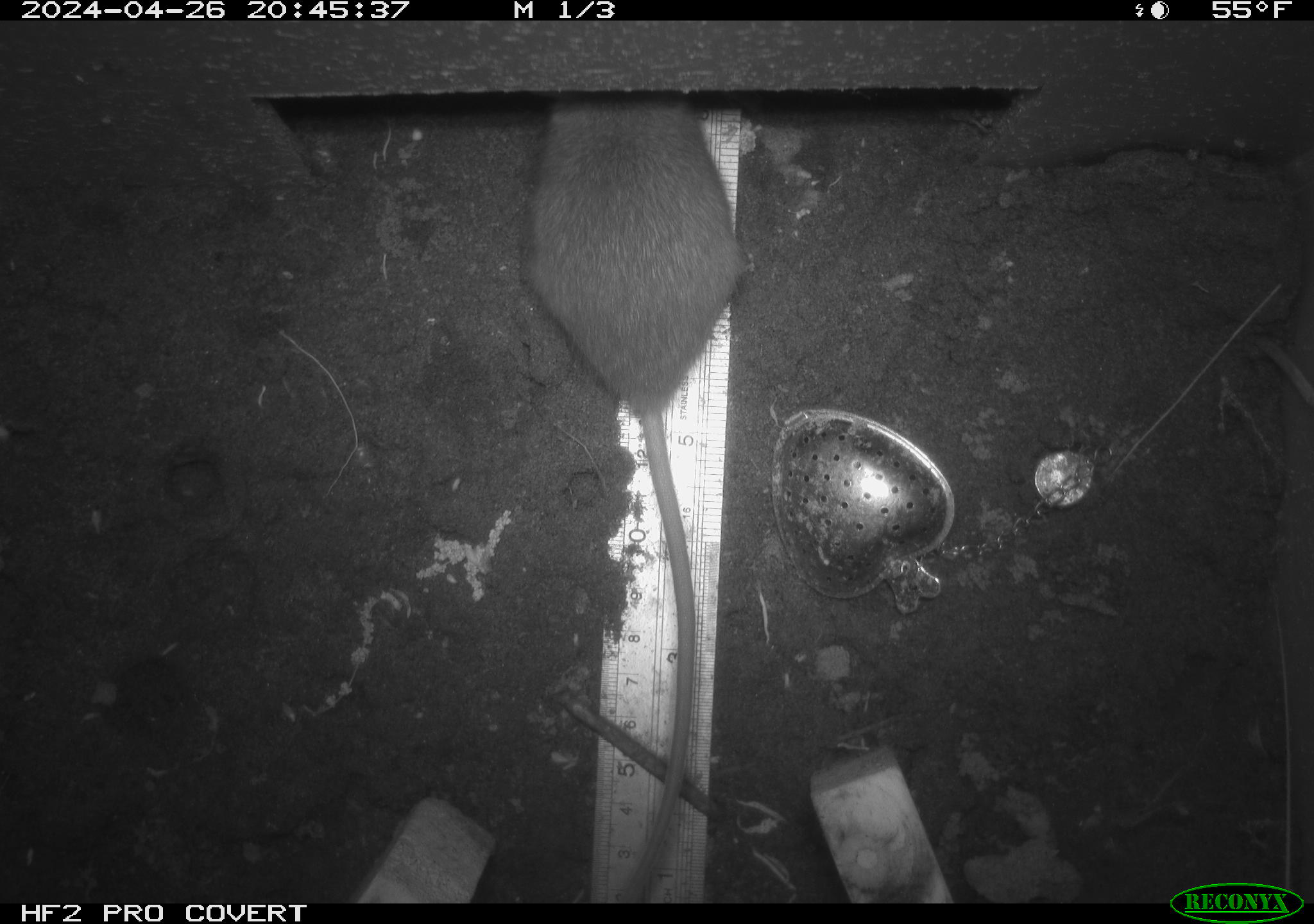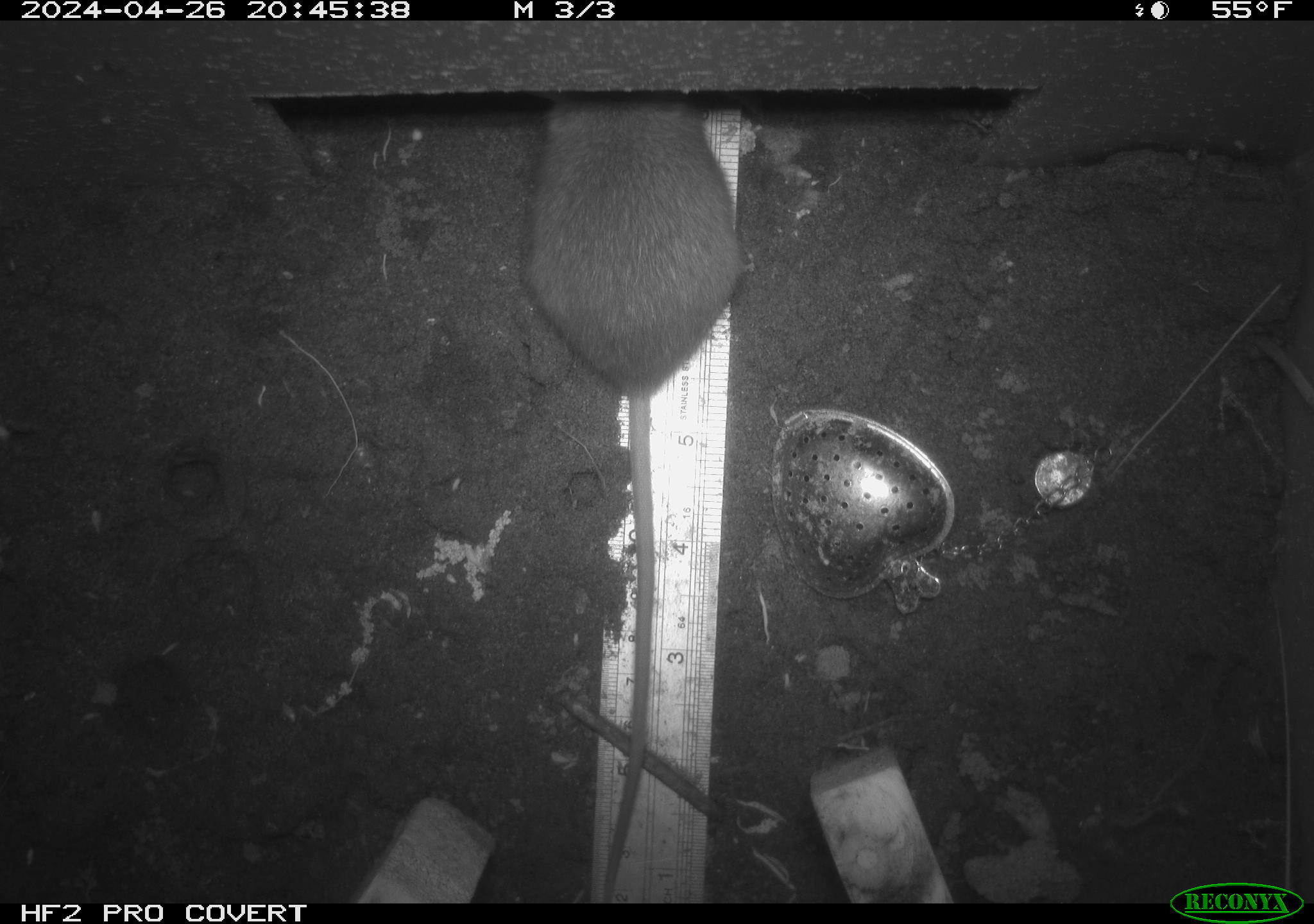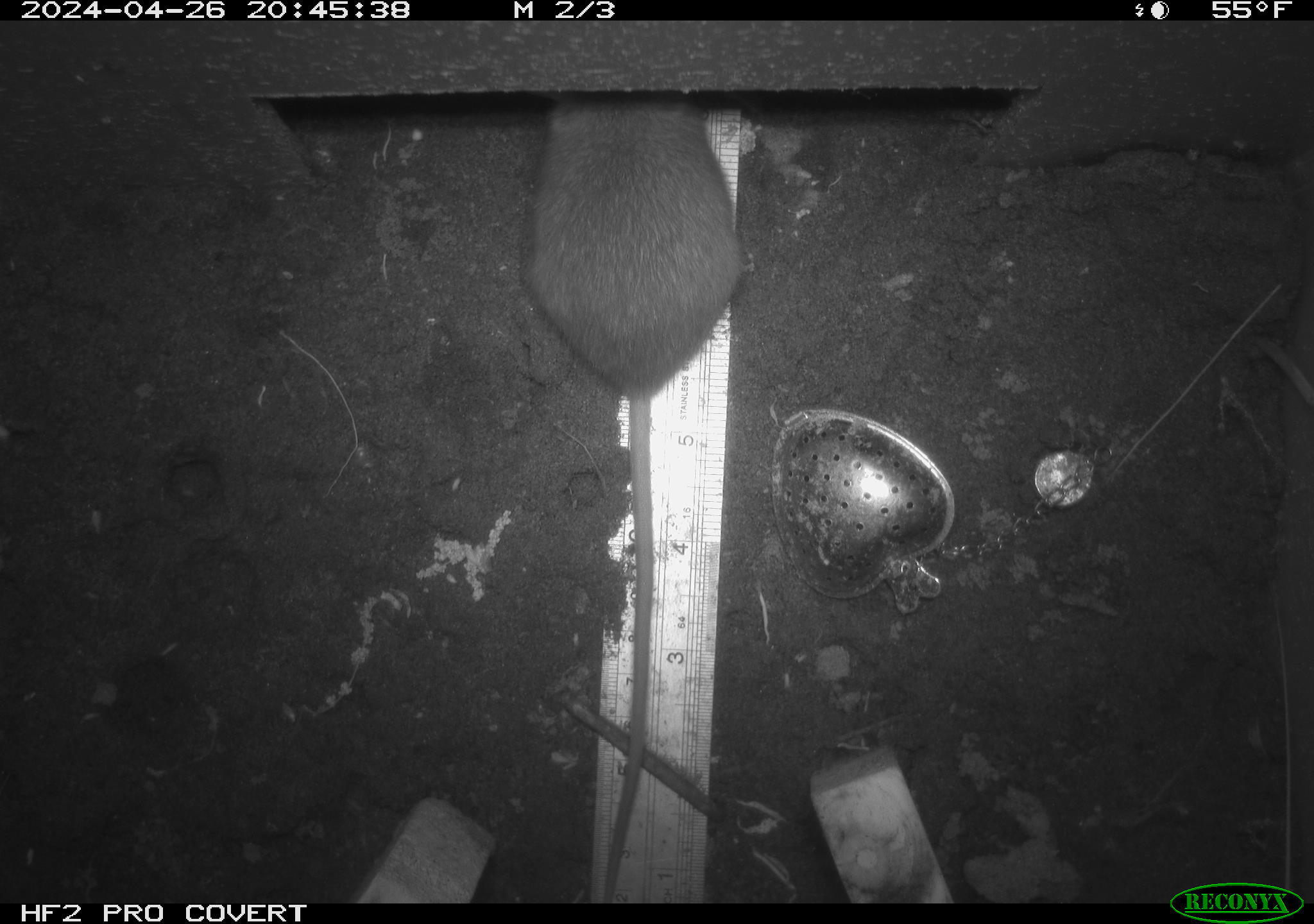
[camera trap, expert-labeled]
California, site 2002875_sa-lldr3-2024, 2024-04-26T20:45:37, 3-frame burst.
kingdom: Animalia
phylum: Chordata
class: Mammalia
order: Rodentia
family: Muridae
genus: Rattus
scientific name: Rattus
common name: rat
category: rattus species